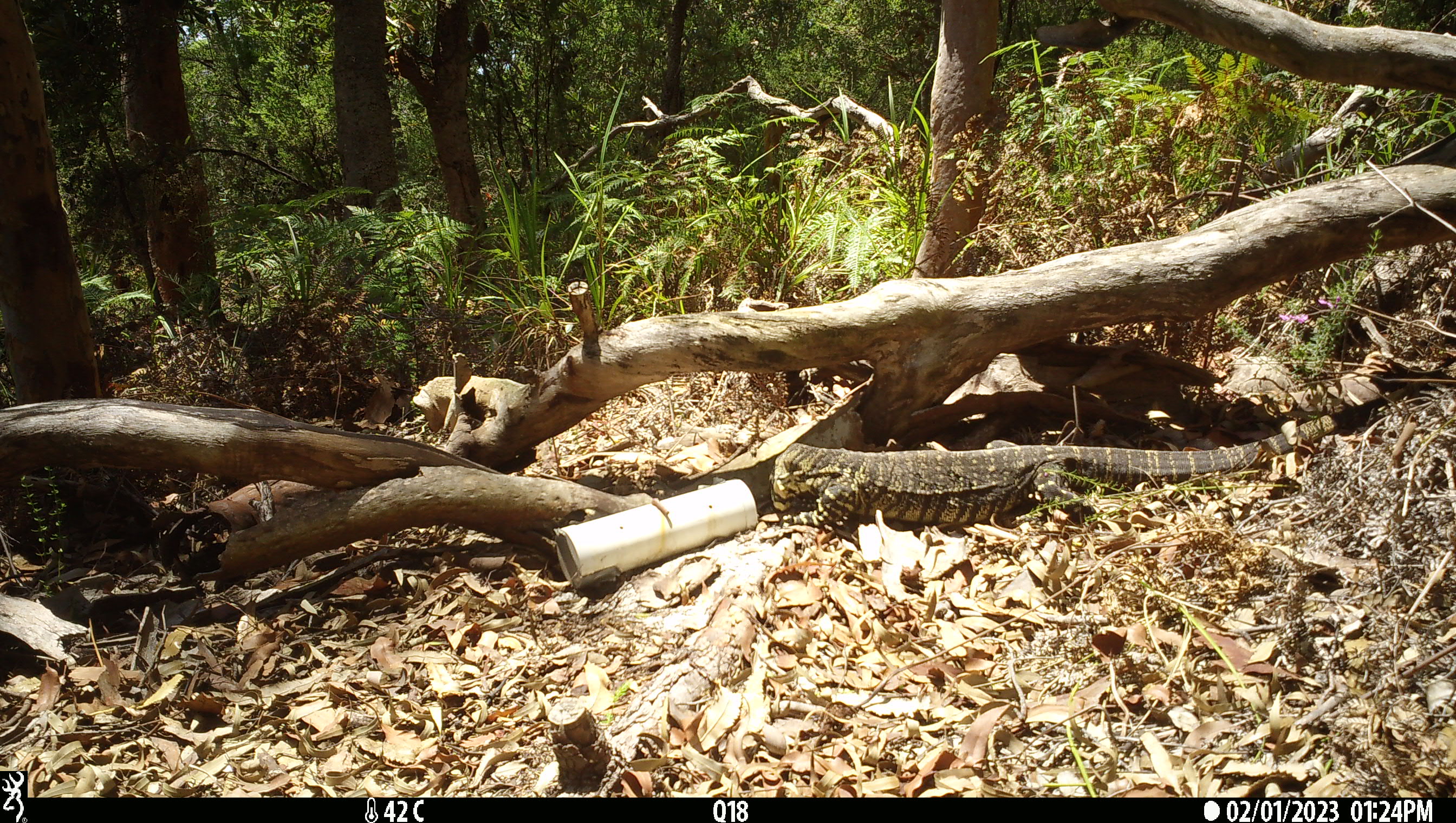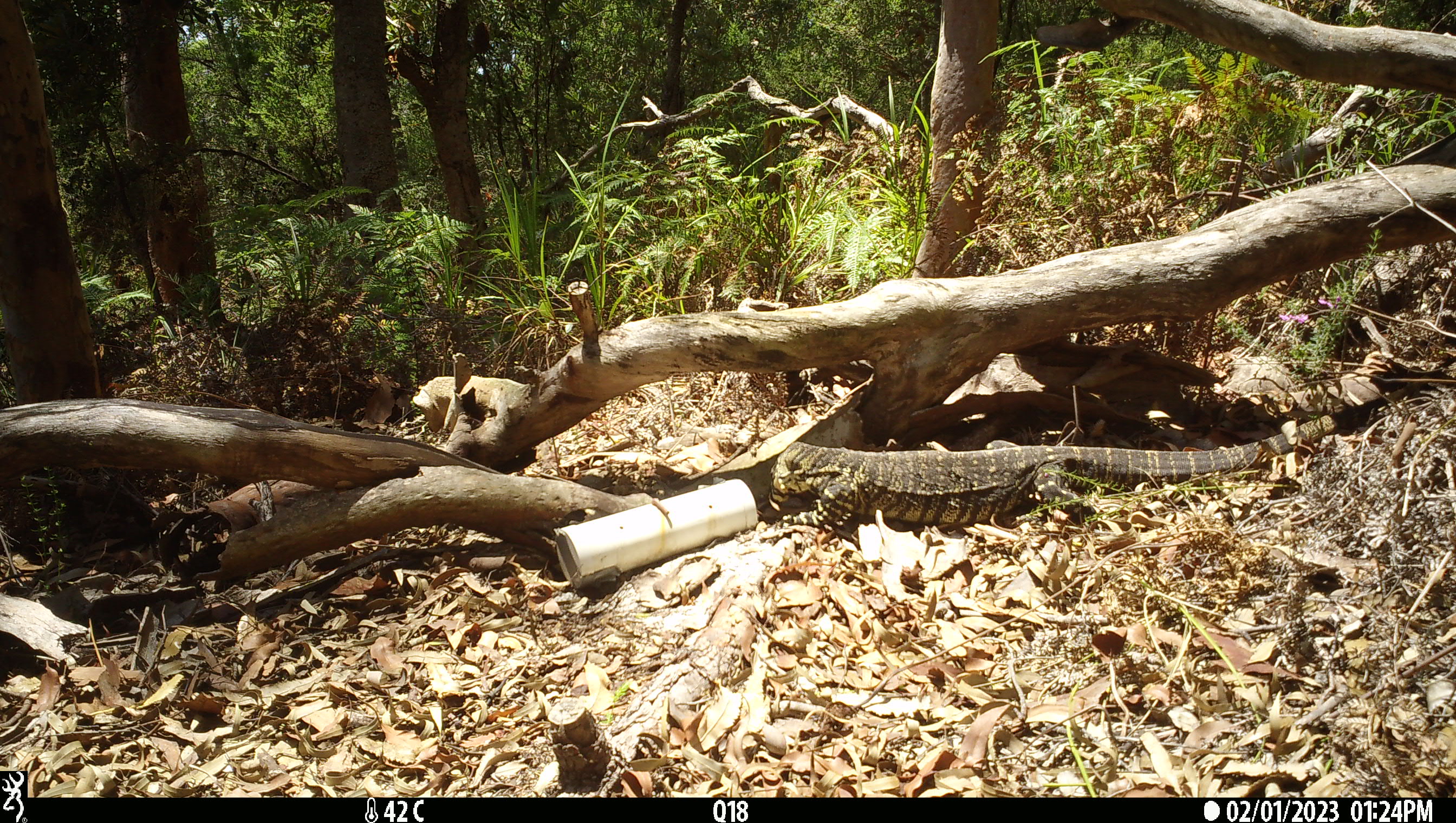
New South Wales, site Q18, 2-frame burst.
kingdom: Animalia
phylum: Chordata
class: Reptilia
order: Squamata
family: Varanidae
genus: Varanus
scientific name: Varanus varius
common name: lace monitor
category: goanna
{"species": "goanna (lace monitor) (Varanus varius)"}